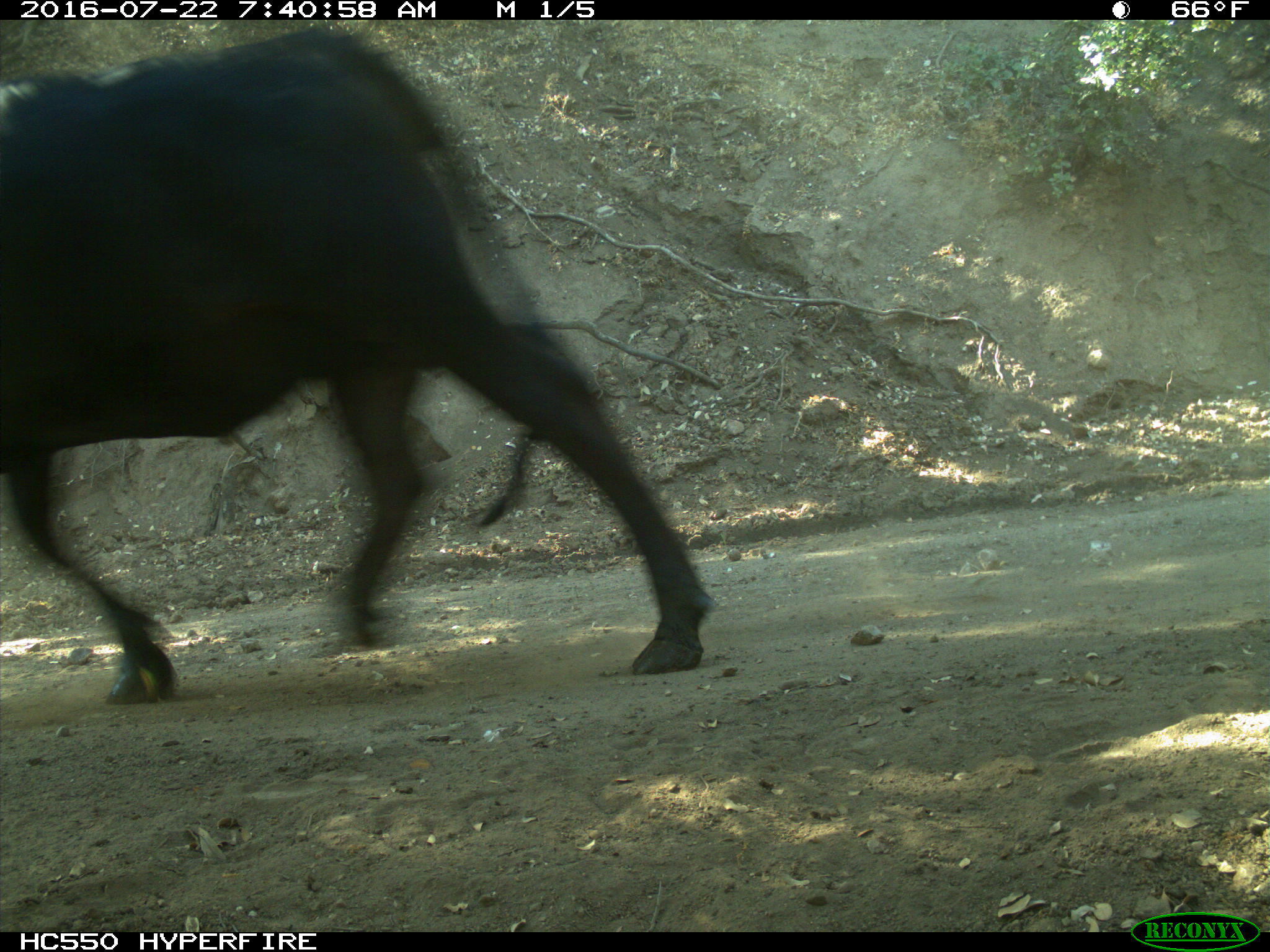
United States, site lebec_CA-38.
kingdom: Animalia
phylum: Chordata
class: Mammalia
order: Artiodactyla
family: Bovidae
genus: Bos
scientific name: Bos taurus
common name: domestic cow